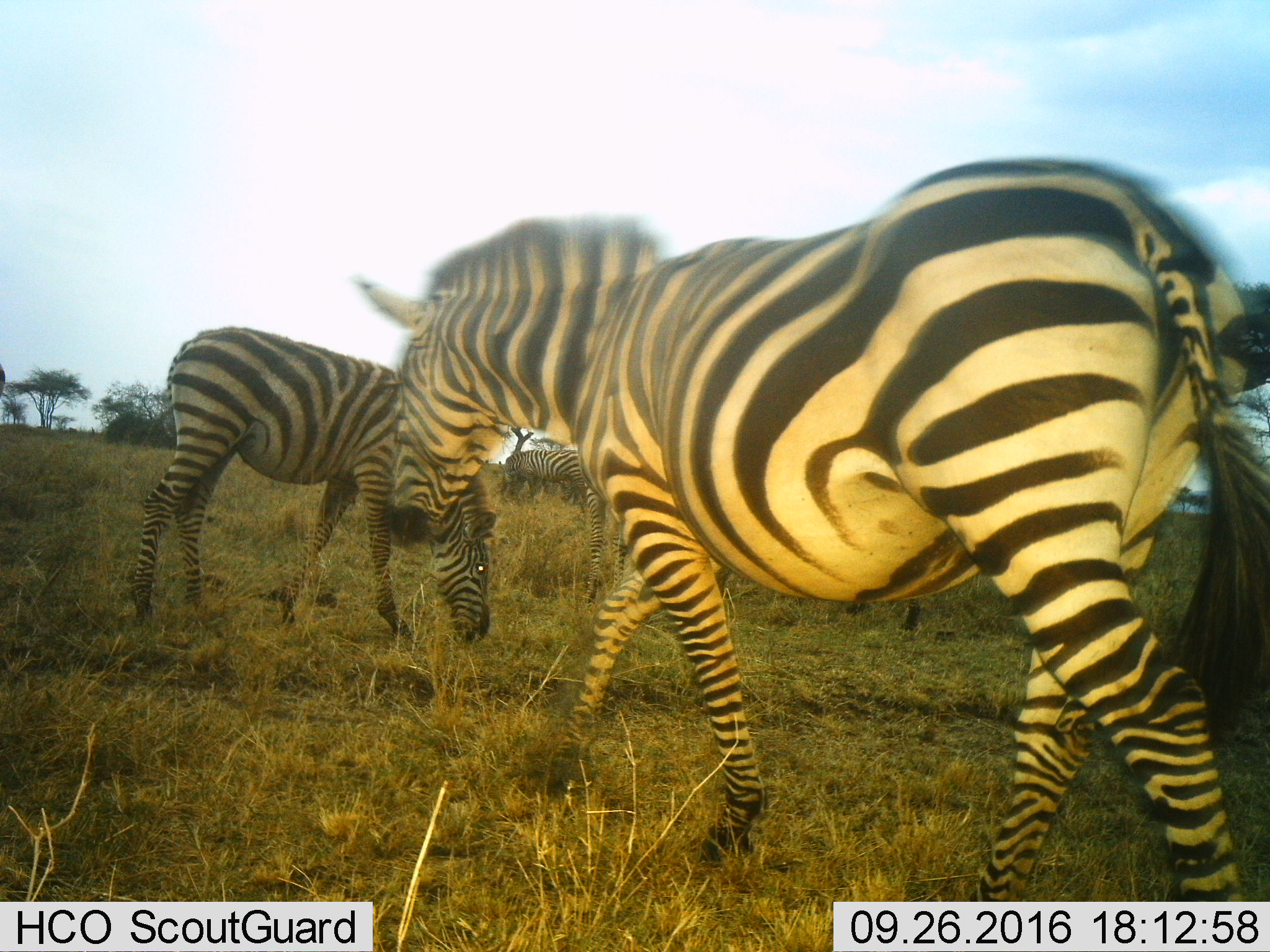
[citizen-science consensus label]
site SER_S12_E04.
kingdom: Animalia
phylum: Chordata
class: Mammalia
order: Perissodactyla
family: Equidae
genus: Equus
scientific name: Equus quagga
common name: plains zebra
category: zebraplains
Zebraplains (plains zebra) (Equus quagga), count 4. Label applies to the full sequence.